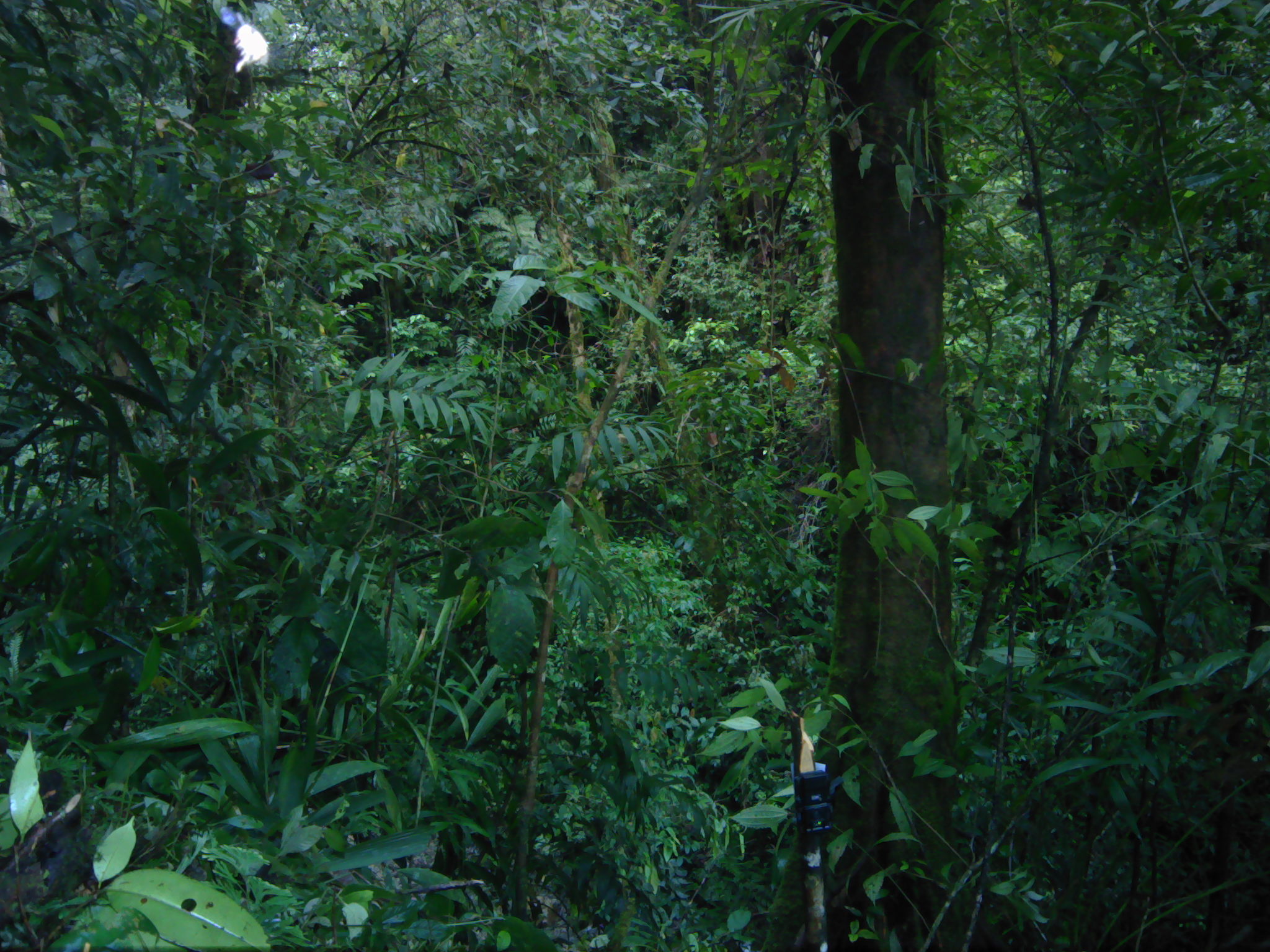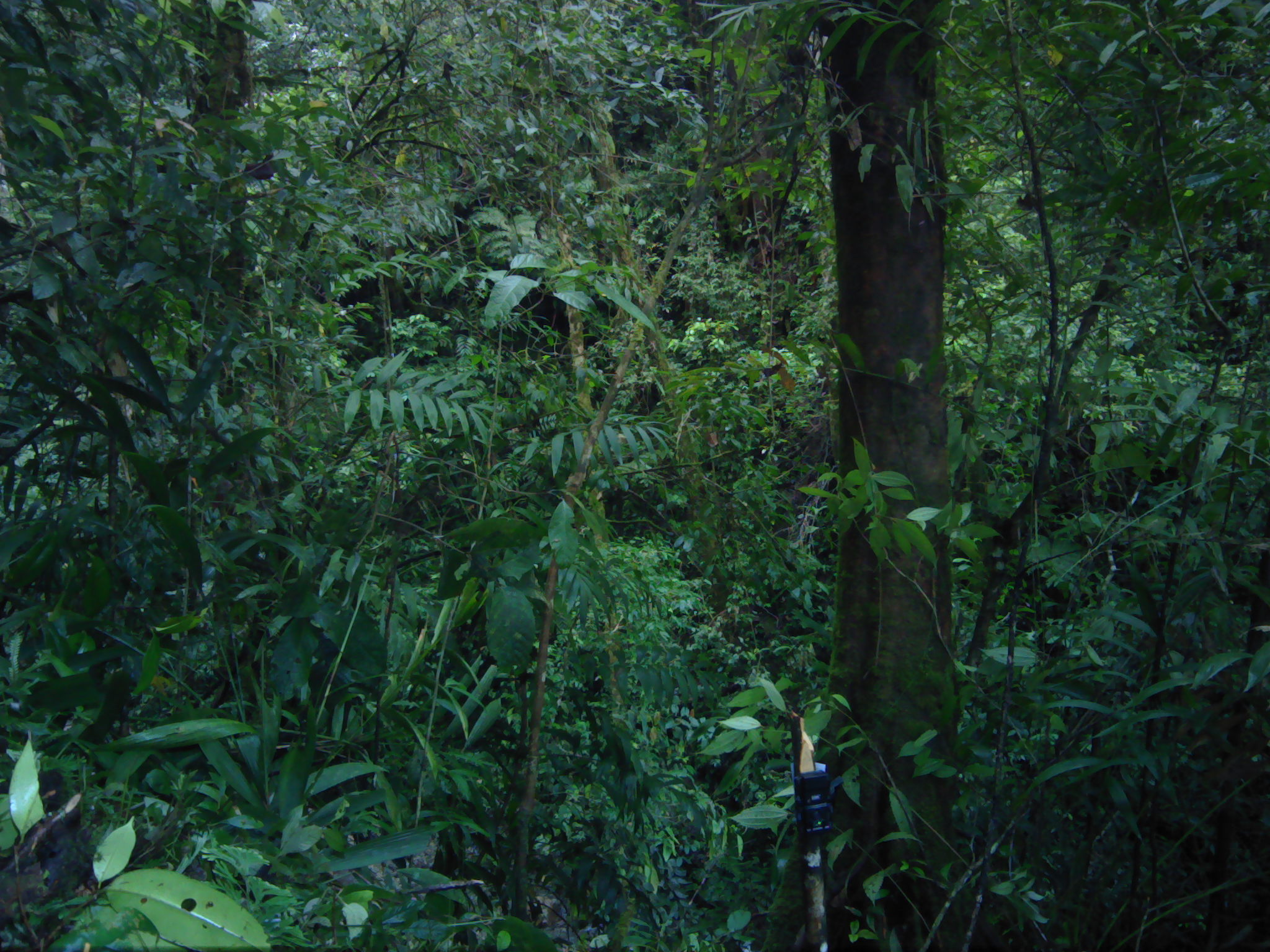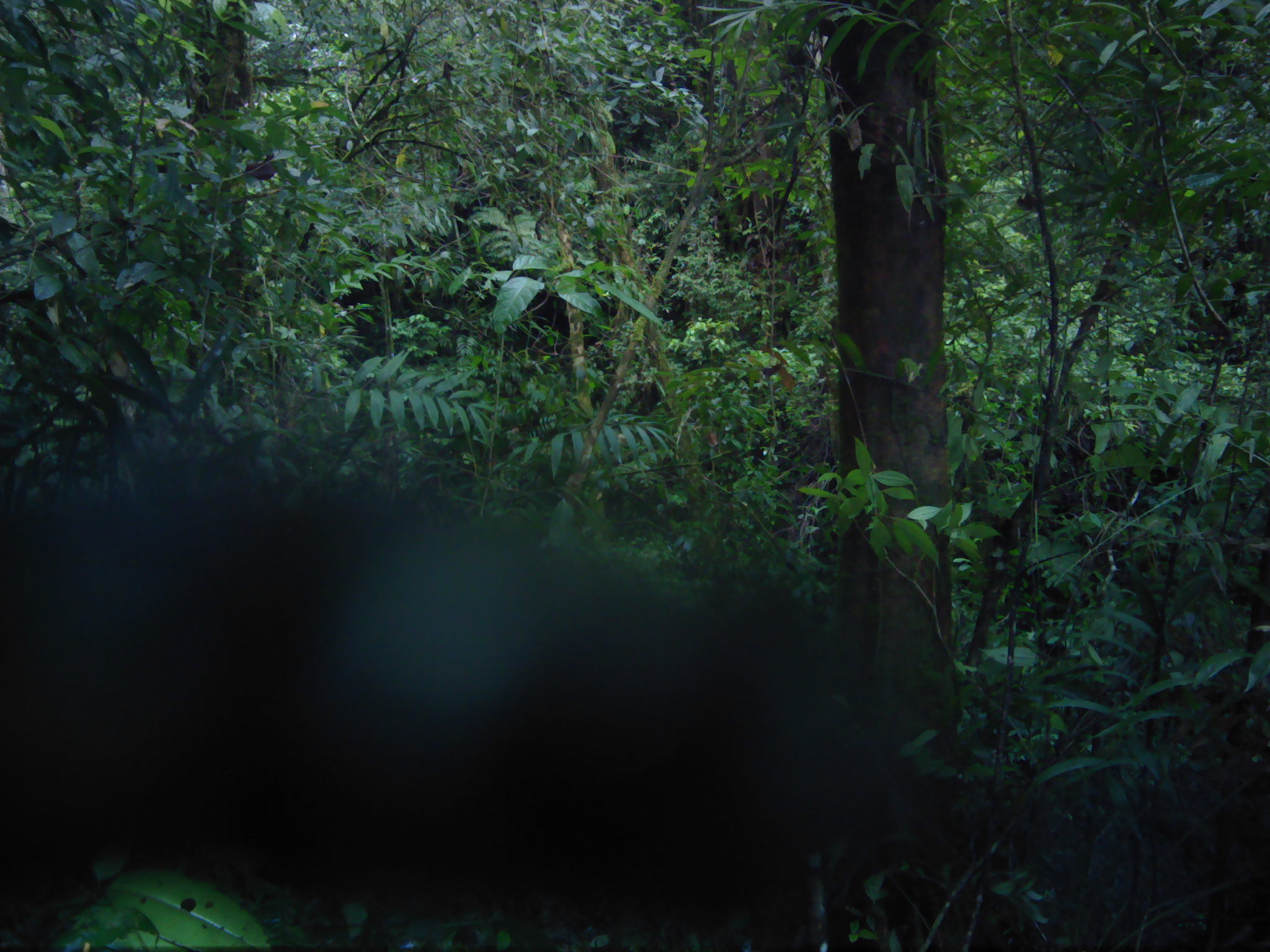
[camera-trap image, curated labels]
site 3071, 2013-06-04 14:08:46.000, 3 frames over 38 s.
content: unidentified animal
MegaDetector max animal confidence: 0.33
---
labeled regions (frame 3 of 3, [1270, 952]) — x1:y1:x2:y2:
unidentifiable: 0:443:897:946